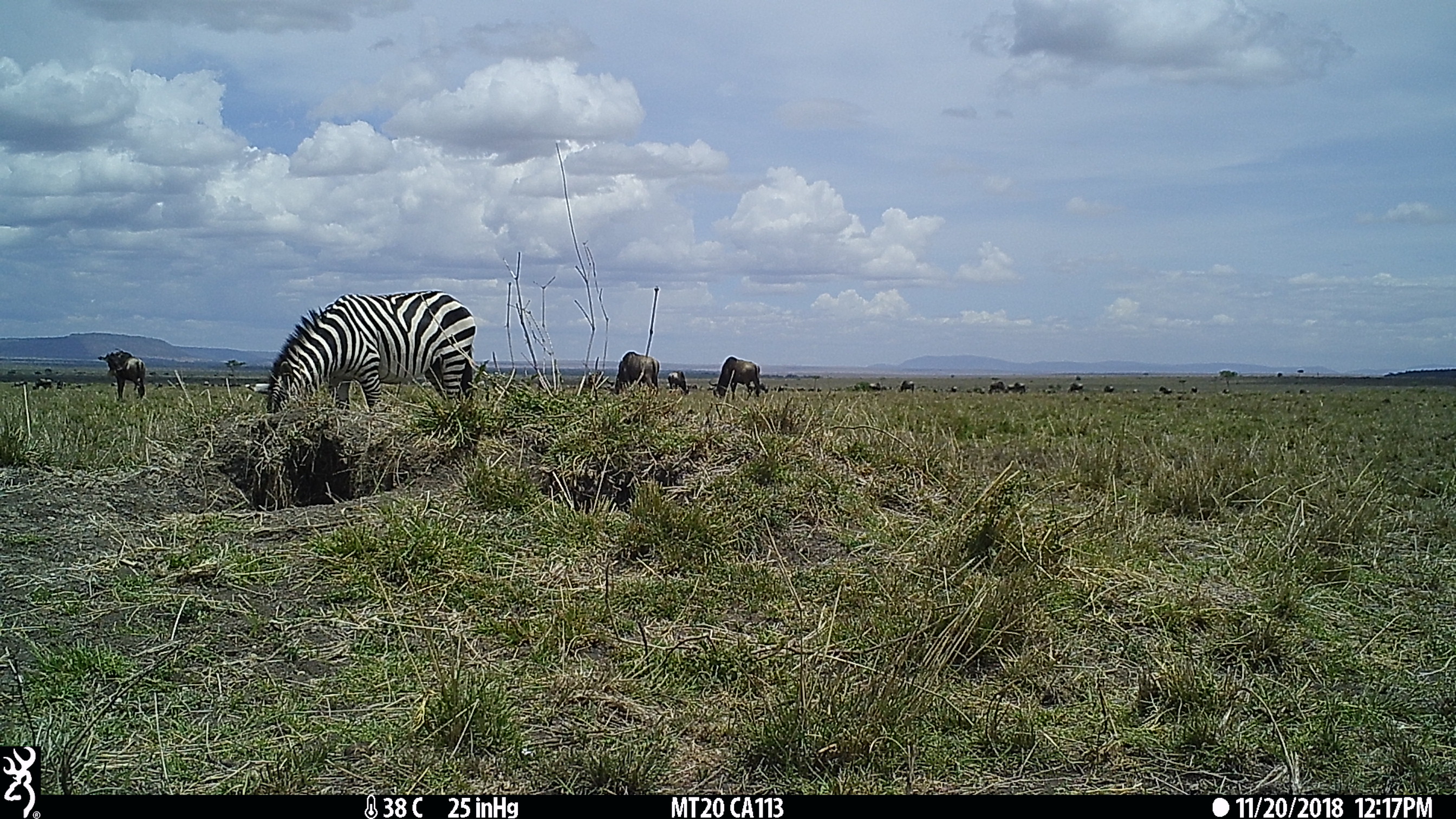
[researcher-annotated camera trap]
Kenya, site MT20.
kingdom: Animalia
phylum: Chordata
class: Mammalia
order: Artiodactyla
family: Bovidae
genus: Connochaetes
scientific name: Connochaetes taurinus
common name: blue wildebeest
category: wildebeest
Wildebeest (blue wildebeest) (Connochaetes taurinus).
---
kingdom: Animalia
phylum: Chordata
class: Mammalia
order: Perissodactyla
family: Equidae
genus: Equus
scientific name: Equus quagga burchellii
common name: burchell's zebra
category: zebra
Zebra (burchell's zebra) (Equus quagga burchellii).